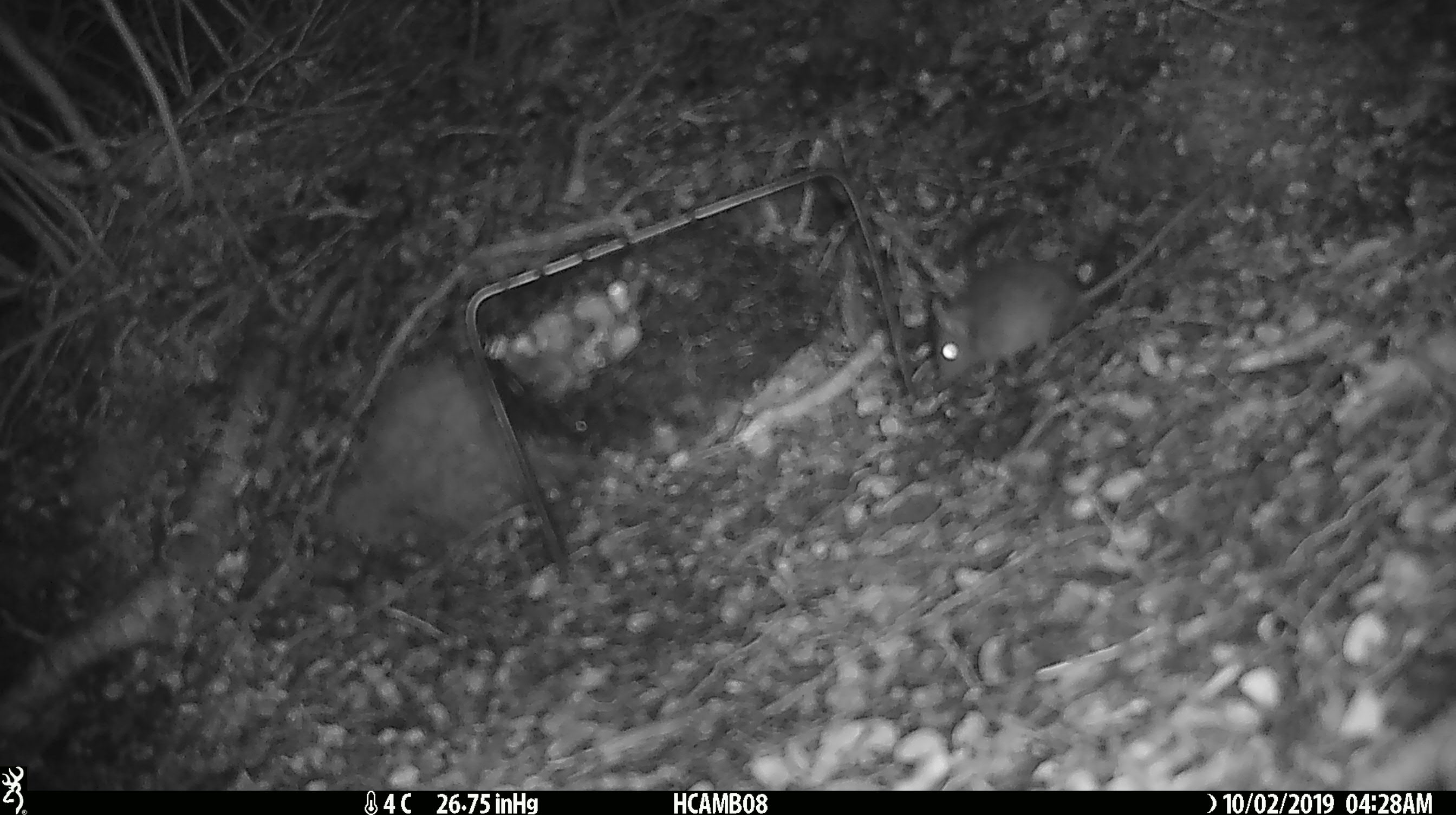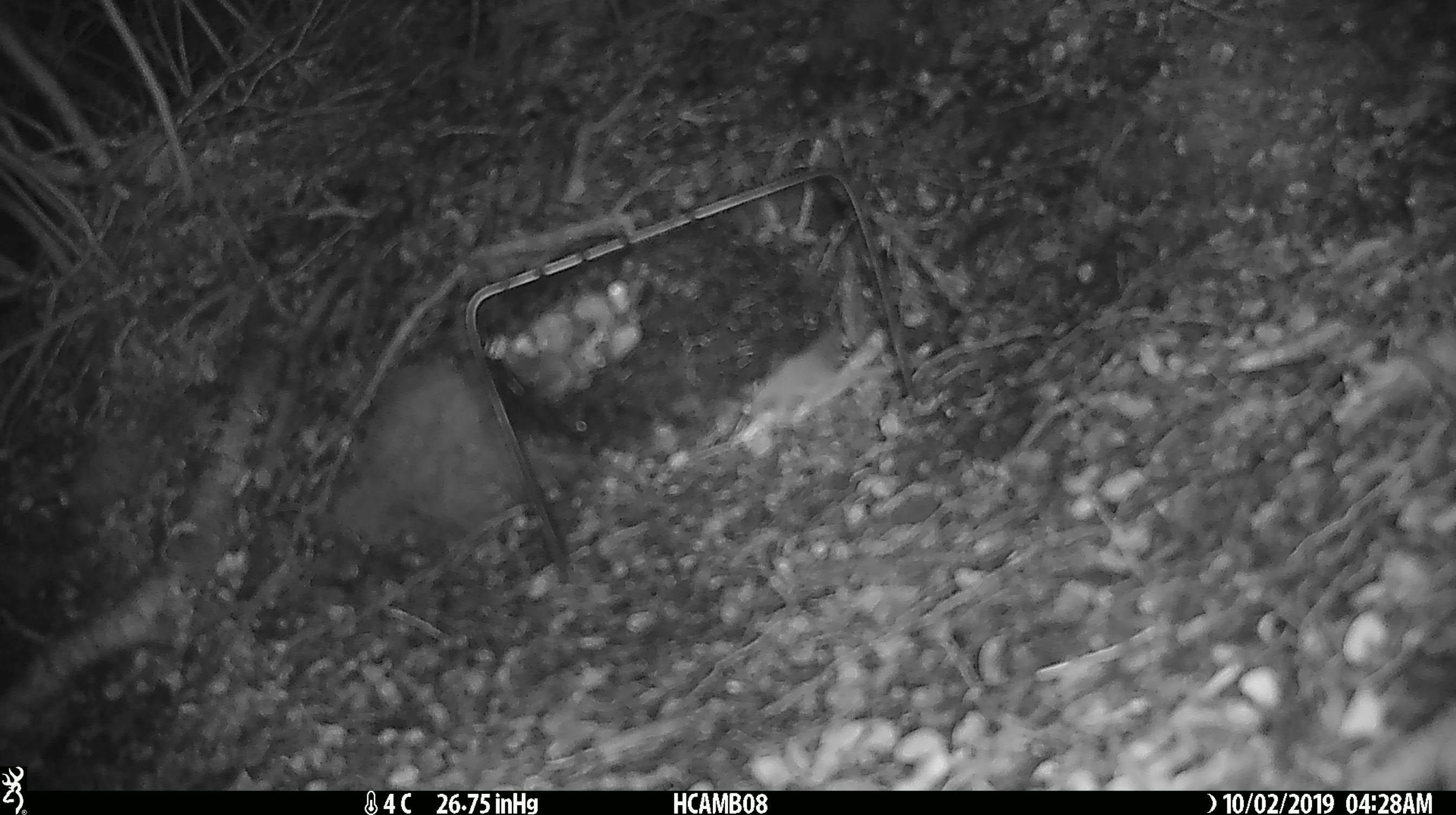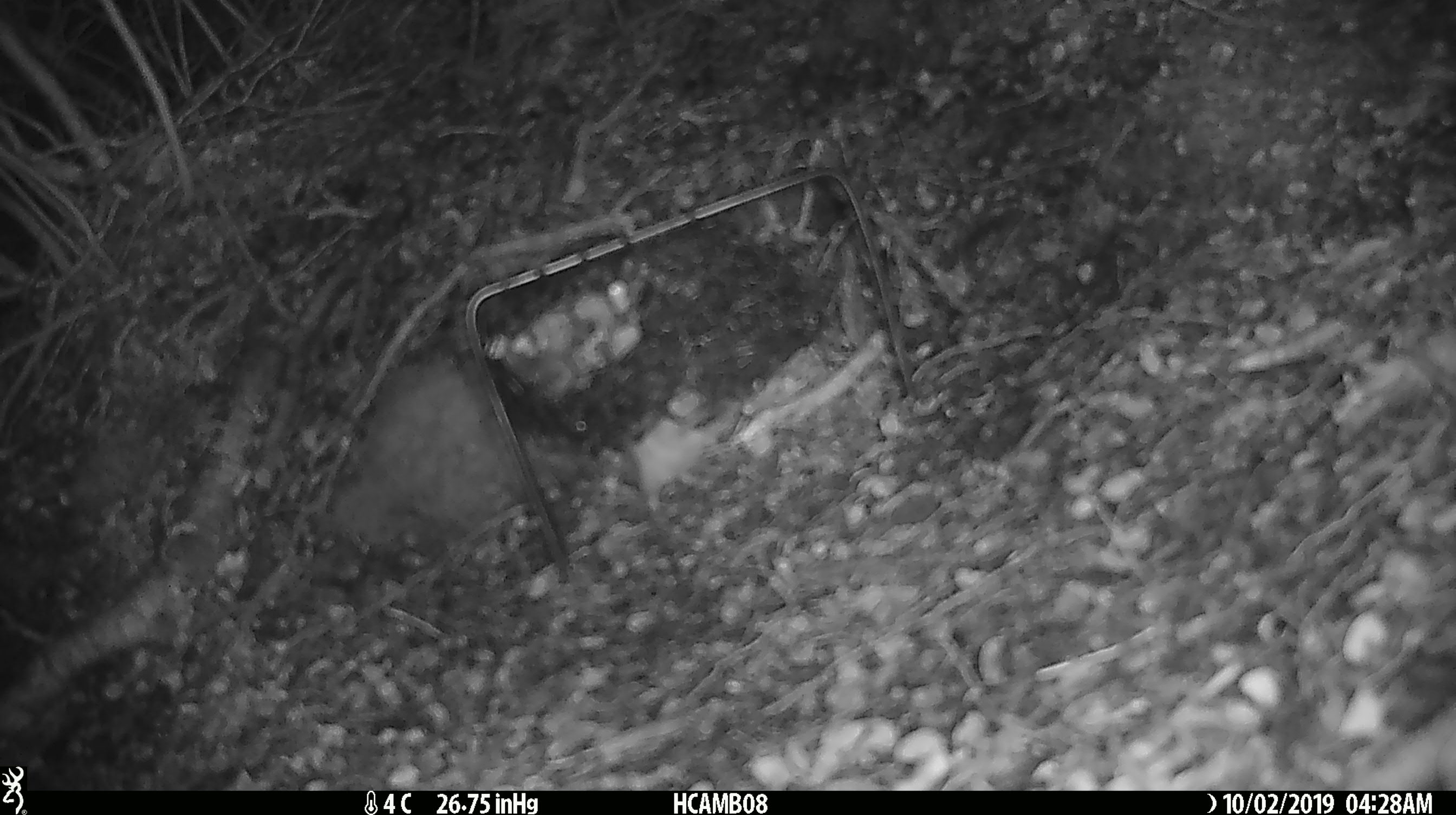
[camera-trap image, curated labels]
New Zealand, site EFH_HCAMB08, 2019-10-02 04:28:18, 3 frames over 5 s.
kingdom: Animalia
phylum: Chordata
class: Mammalia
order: Rodentia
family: Muridae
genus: Mus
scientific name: Mus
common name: mouse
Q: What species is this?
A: Mouse (Mus).